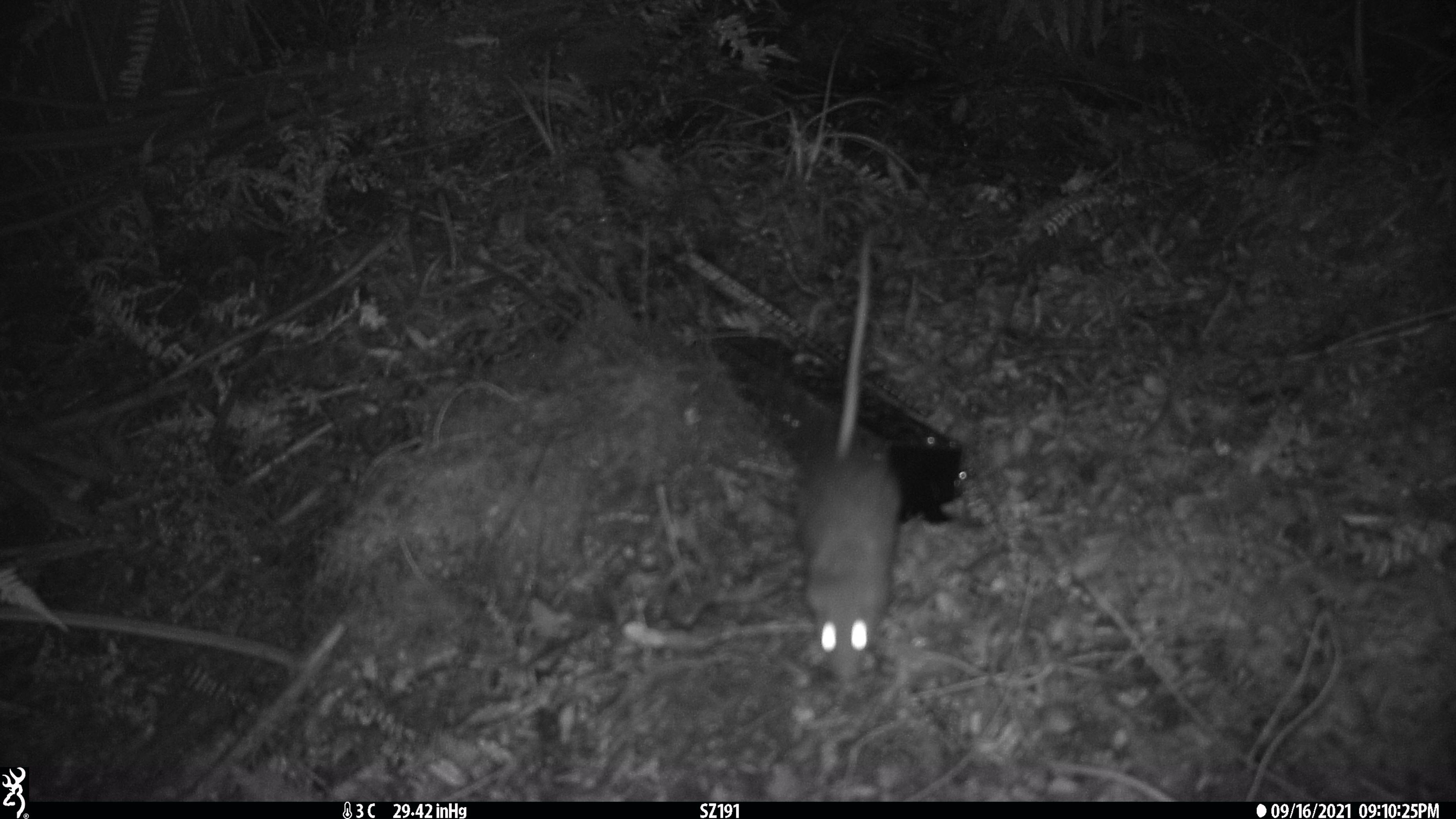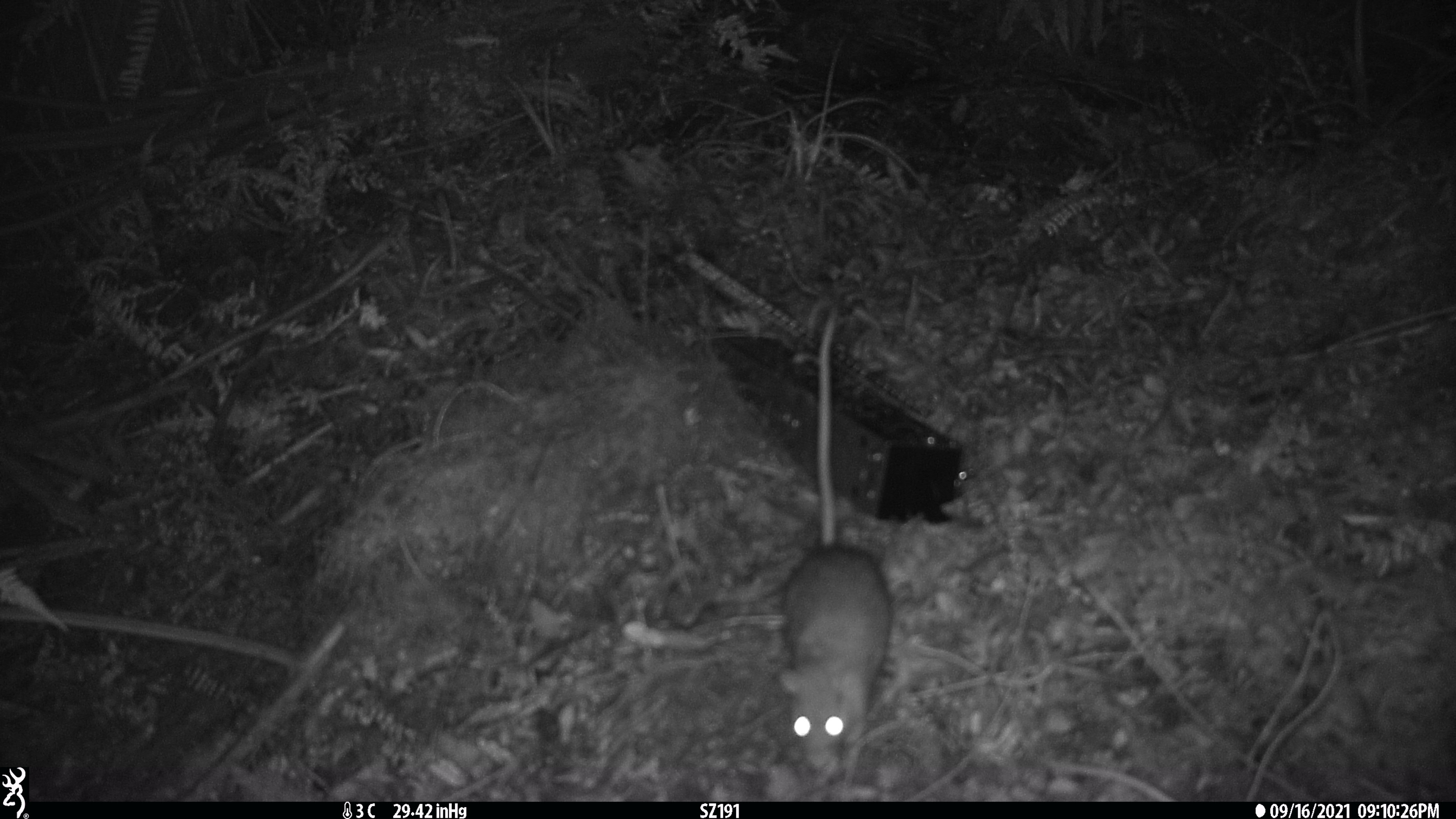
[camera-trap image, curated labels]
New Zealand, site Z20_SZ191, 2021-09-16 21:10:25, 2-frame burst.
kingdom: Animalia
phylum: Chordata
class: Mammalia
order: Rodentia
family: Muridae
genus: Rattus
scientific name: Rattus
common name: rat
Rat (Rattus).